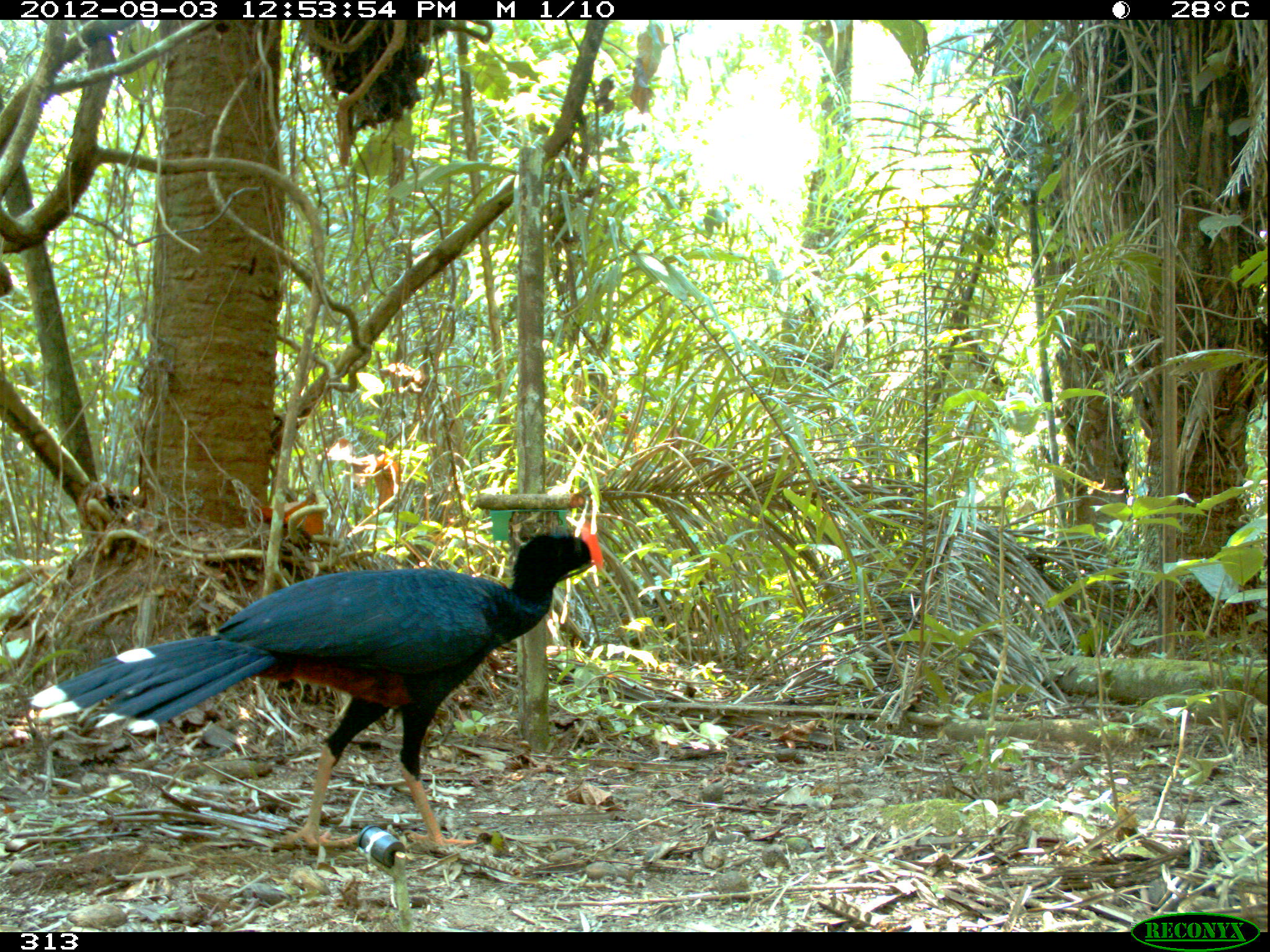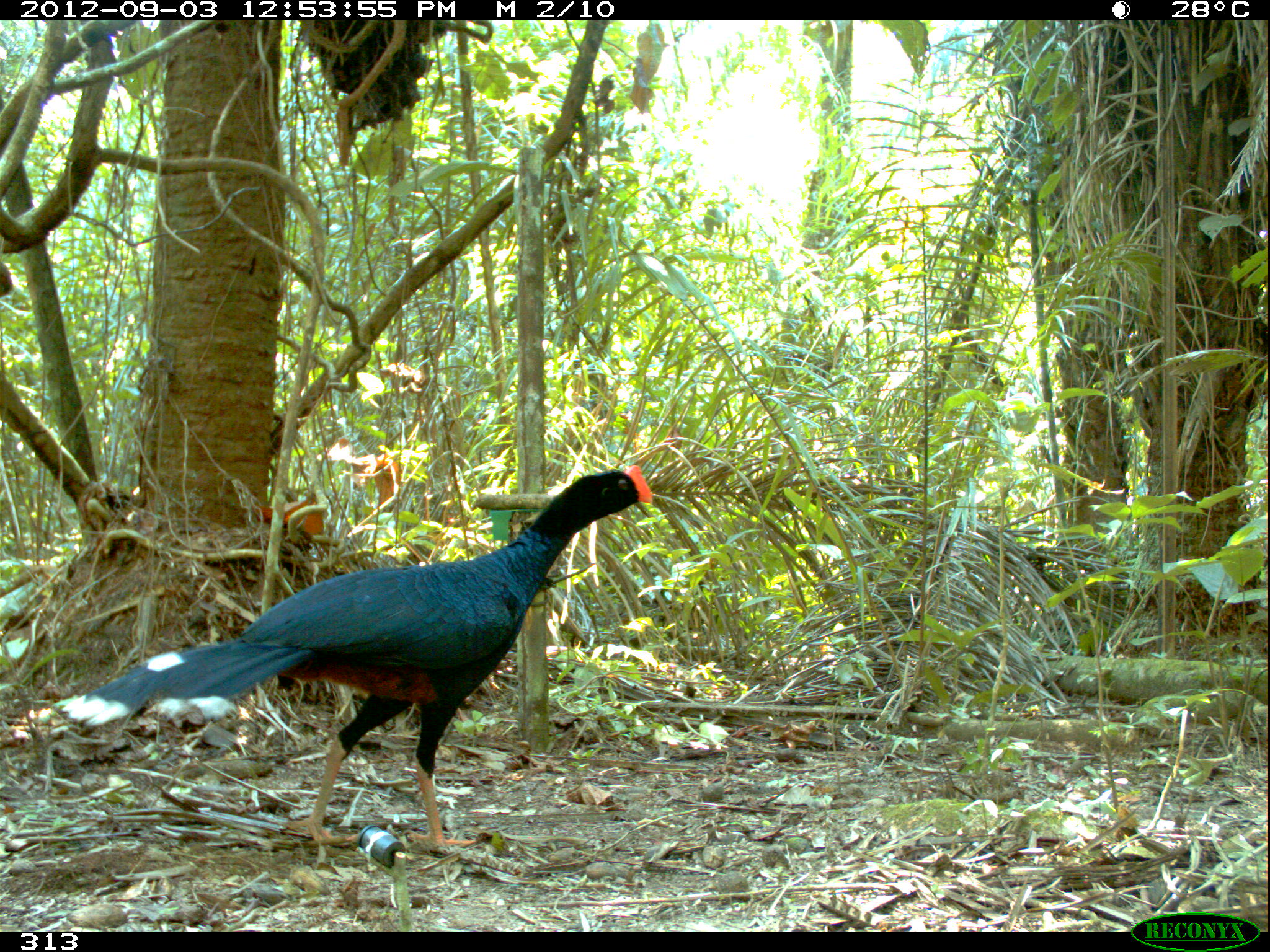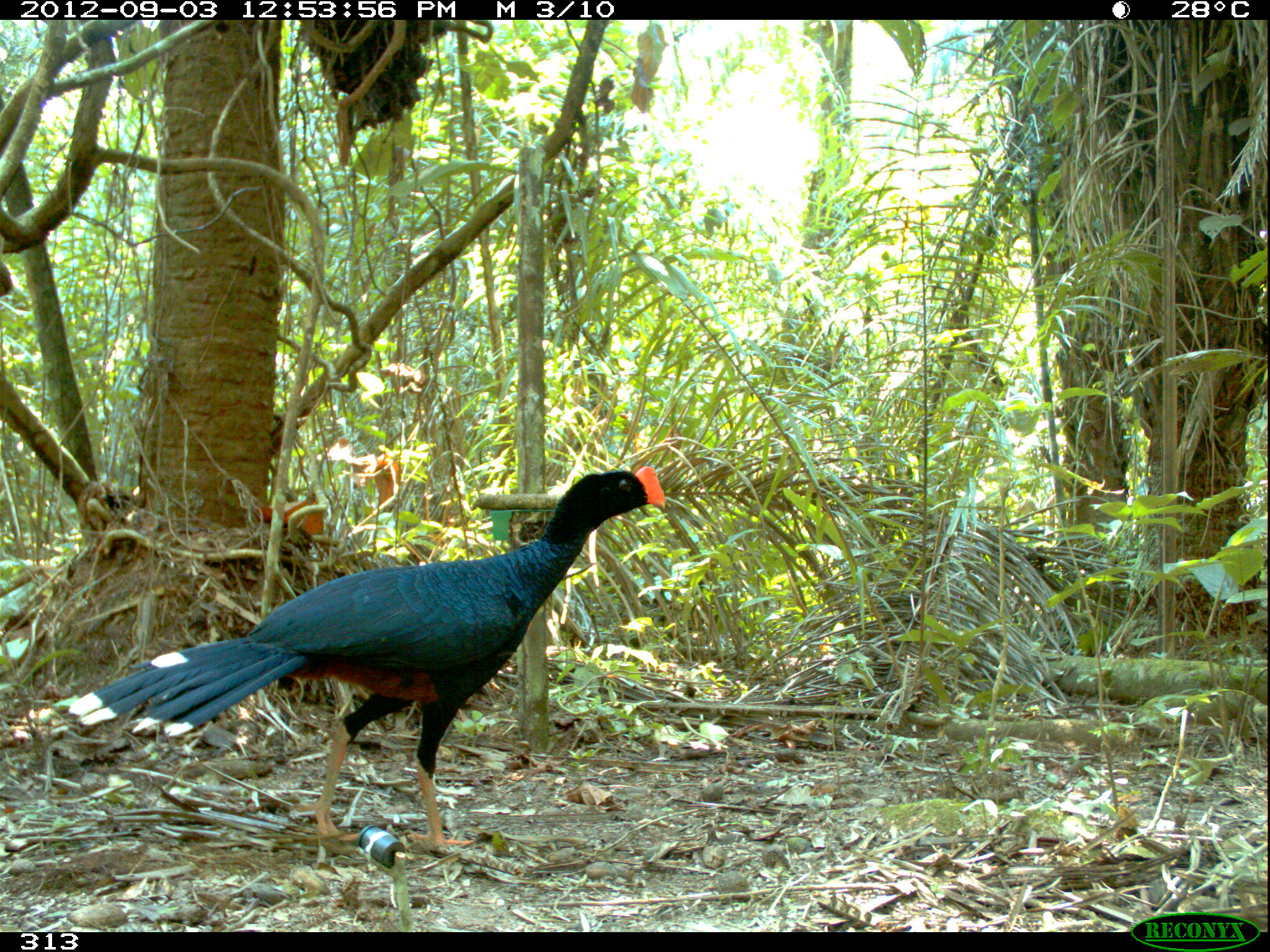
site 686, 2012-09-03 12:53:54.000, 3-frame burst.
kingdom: Animalia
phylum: Chordata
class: Aves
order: Galliformes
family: Cracidae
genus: Mitu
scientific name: Mitu tuberosum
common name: razor-billed curassow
Mitu tuberosum (razor-billed curassow).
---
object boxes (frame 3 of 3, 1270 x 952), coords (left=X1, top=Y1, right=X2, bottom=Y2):
mitu tuberosum: (left=61, top=464, right=665, bottom=847)